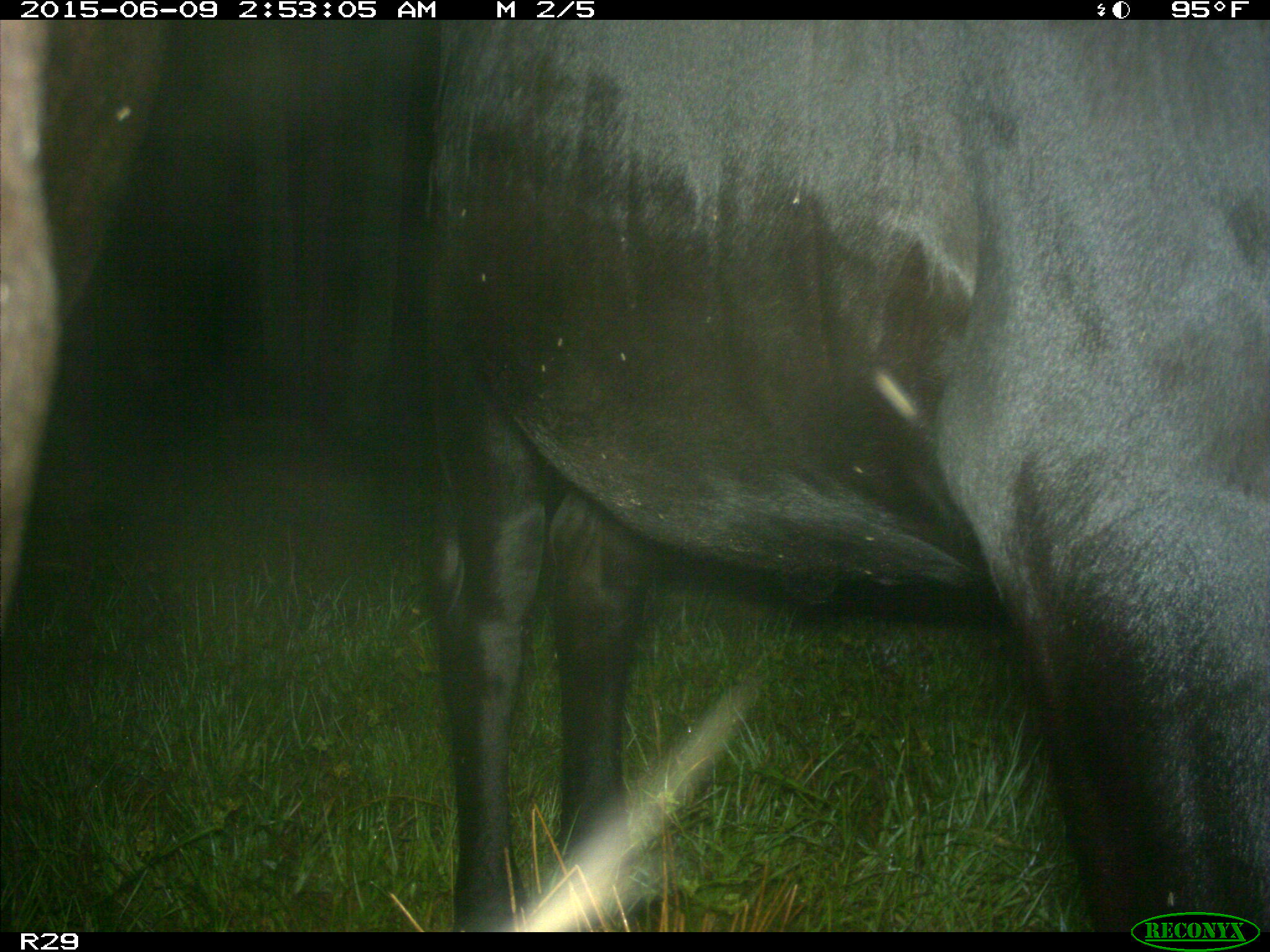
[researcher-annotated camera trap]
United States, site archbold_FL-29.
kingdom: Animalia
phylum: Chordata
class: Mammalia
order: Artiodactyla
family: Bovidae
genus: Bos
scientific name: Bos taurus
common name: domestic cow